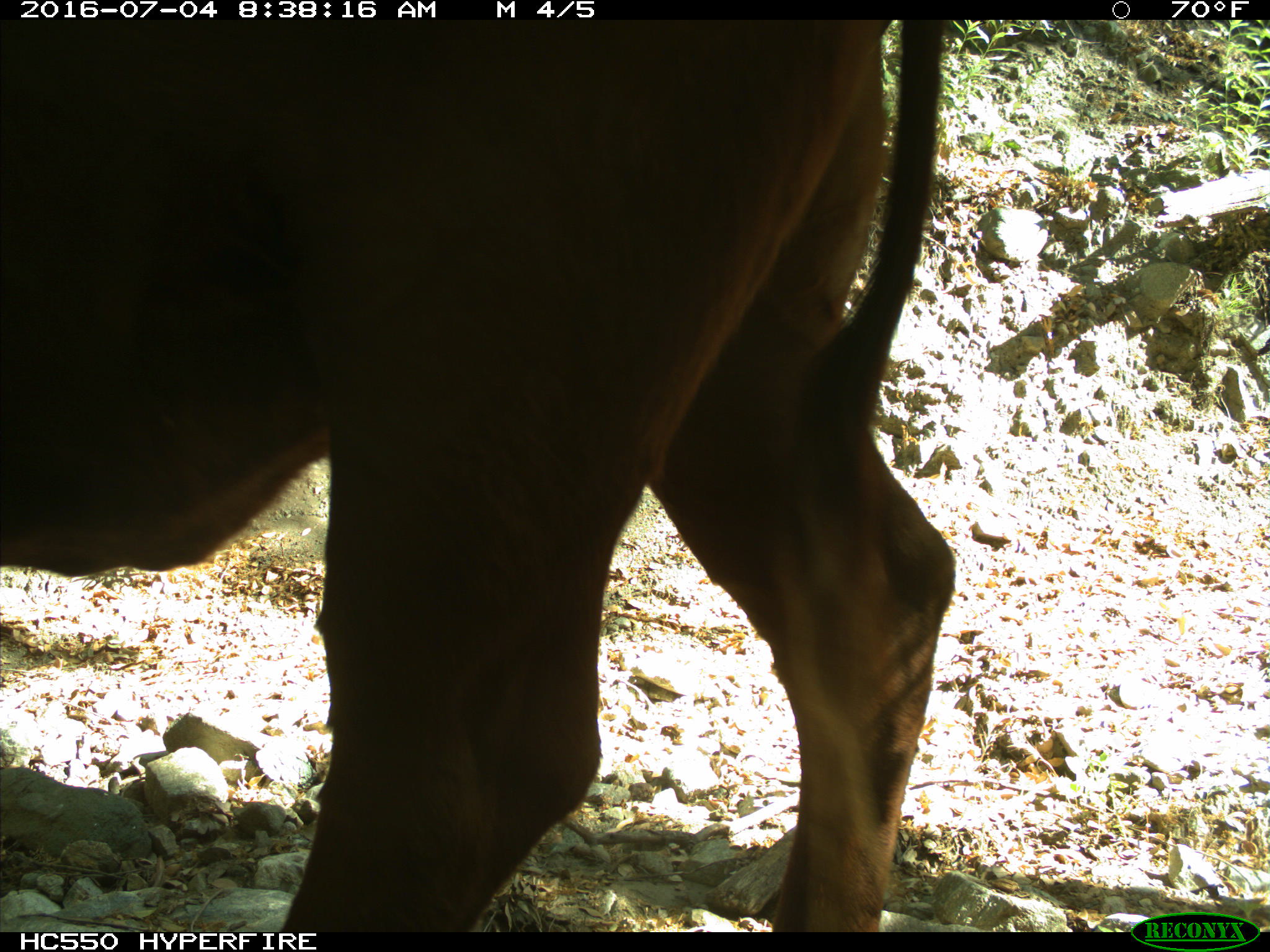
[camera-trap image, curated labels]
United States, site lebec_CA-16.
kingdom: Animalia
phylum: Chordata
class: Mammalia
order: Artiodactyla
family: Bovidae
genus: Bos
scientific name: Bos taurus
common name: domestic cow